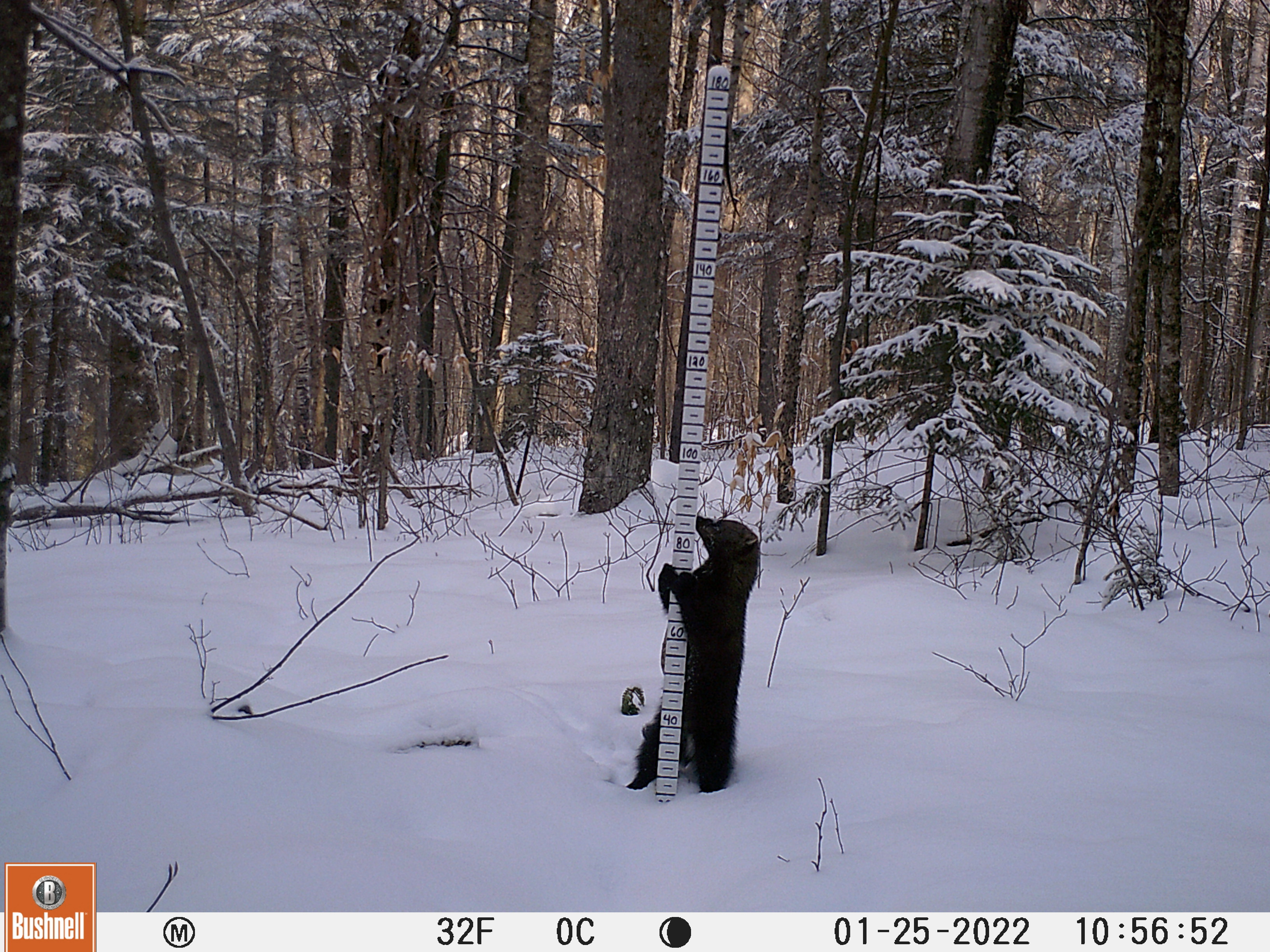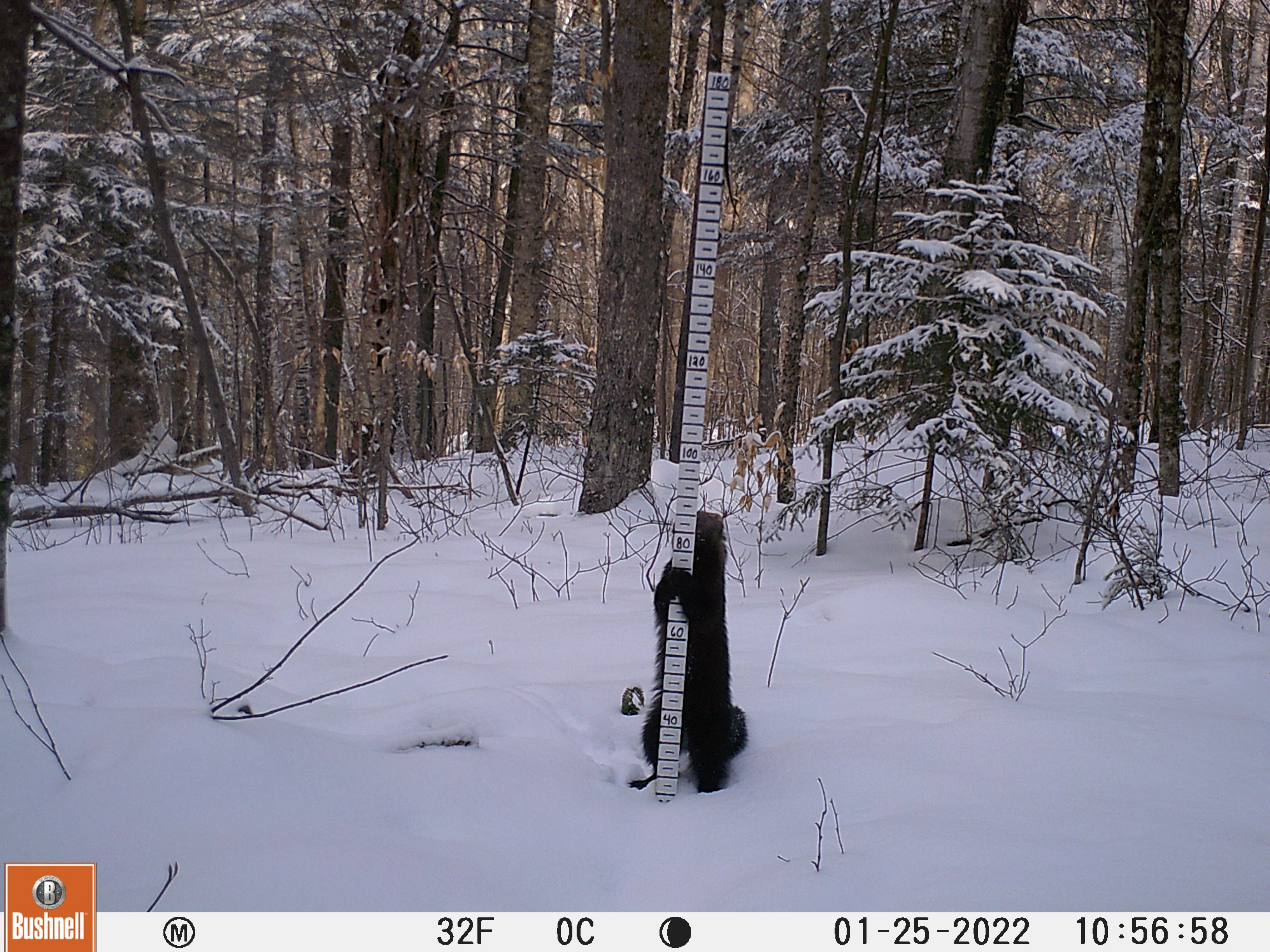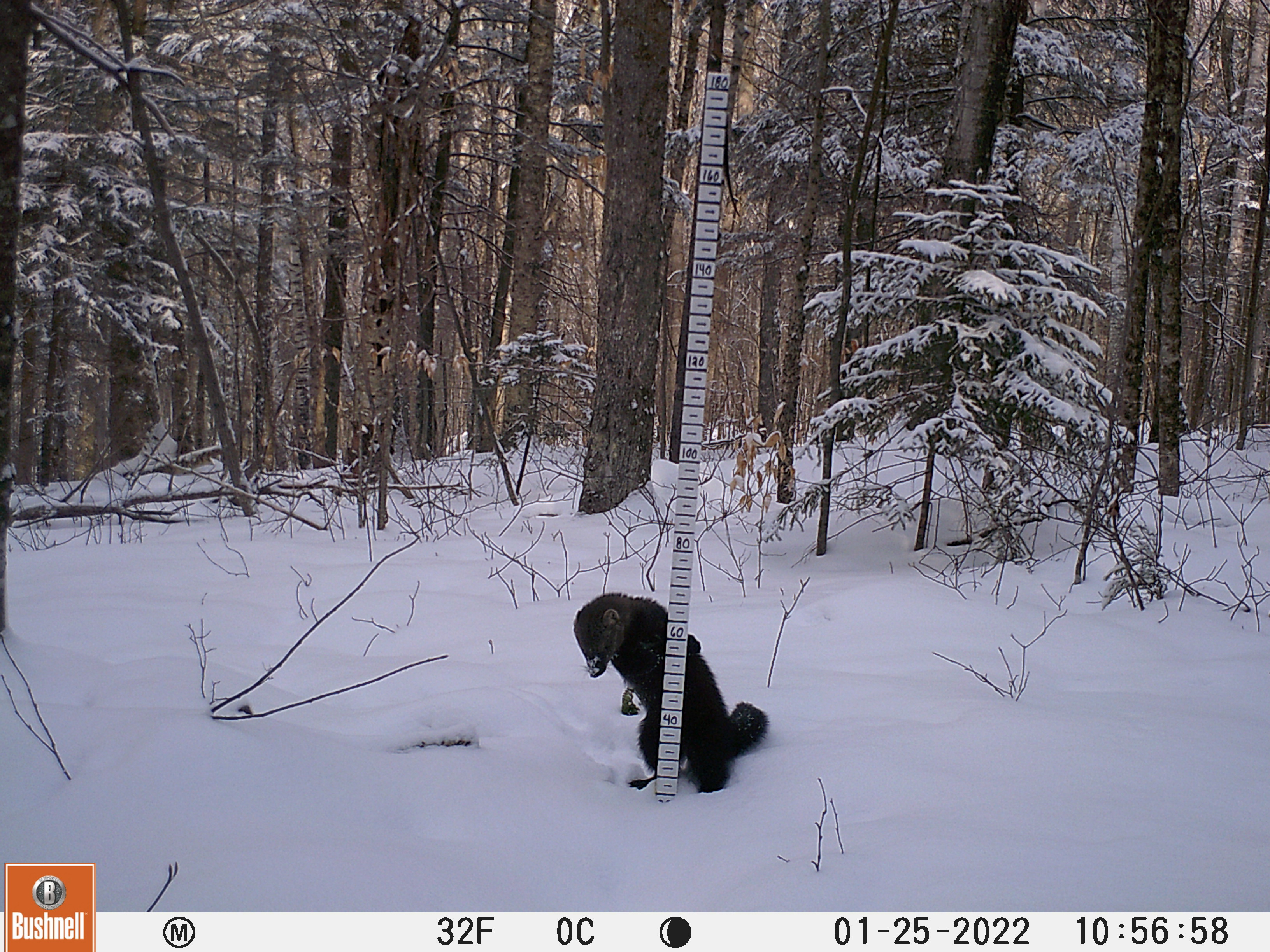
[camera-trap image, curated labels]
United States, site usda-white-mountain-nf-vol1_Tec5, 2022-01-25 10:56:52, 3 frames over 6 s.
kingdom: Animalia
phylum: Chordata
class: Mammalia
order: Carnivora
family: Mustelidae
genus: Pekania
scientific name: Pekania pennanti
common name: fisher